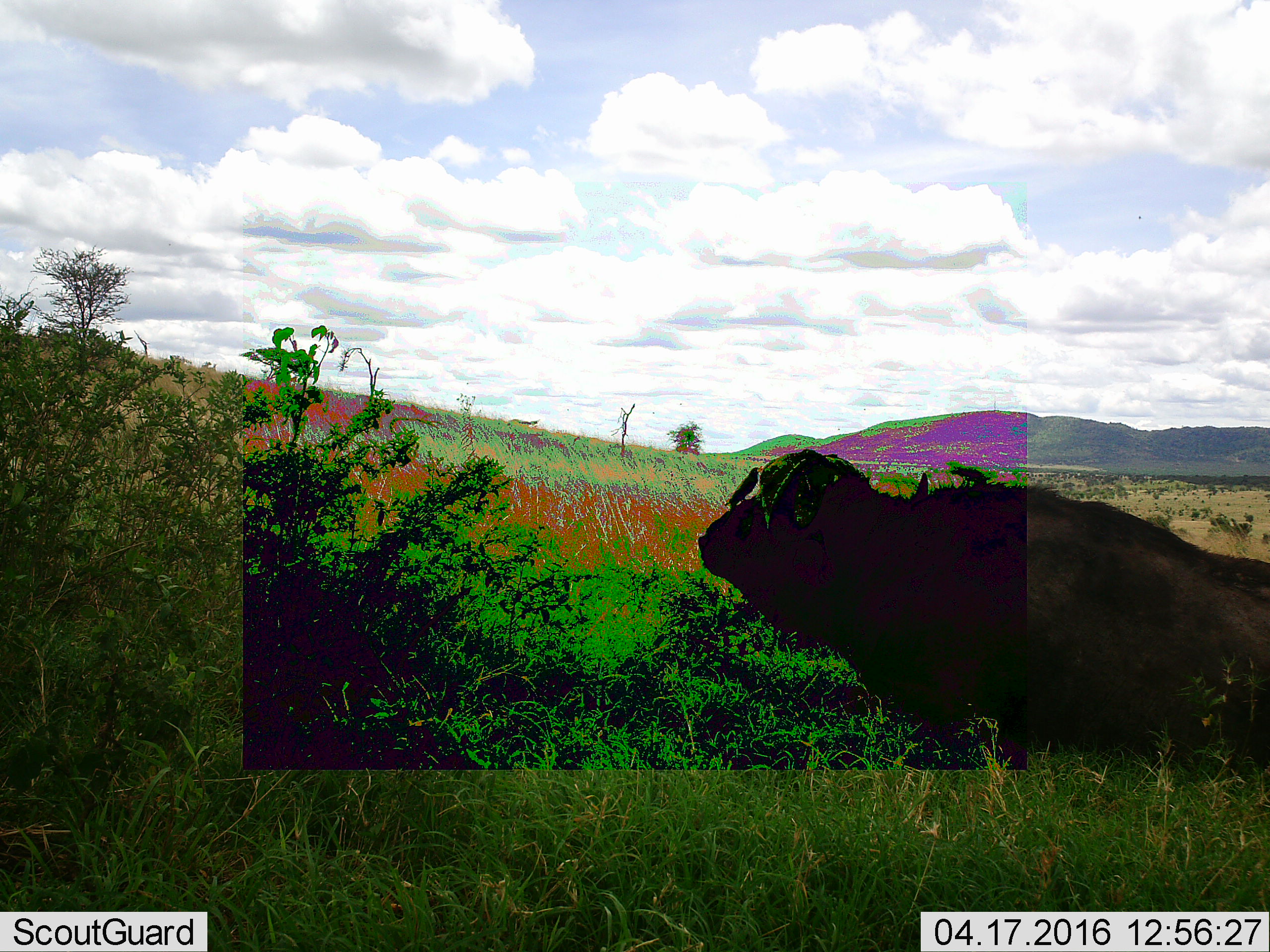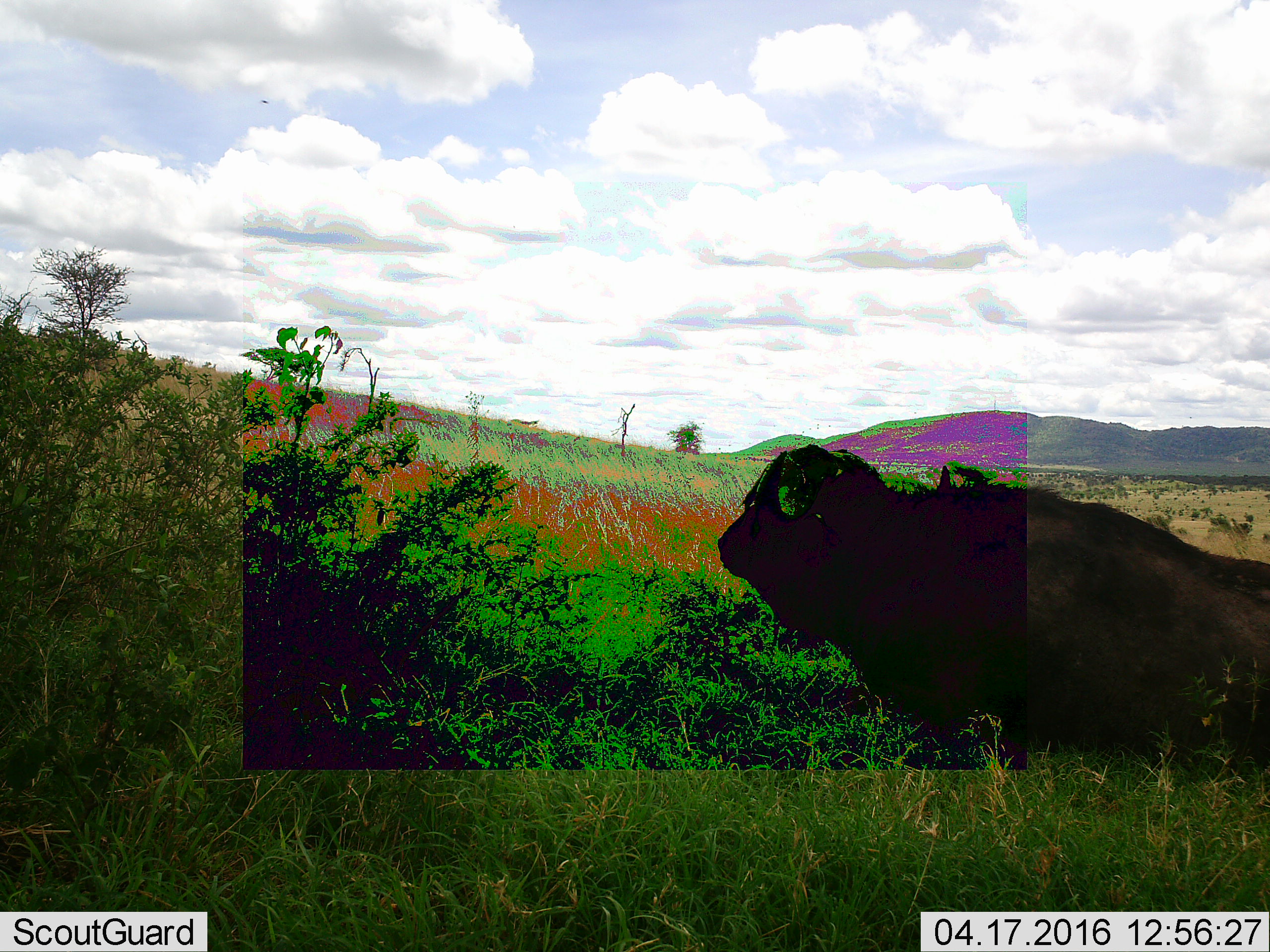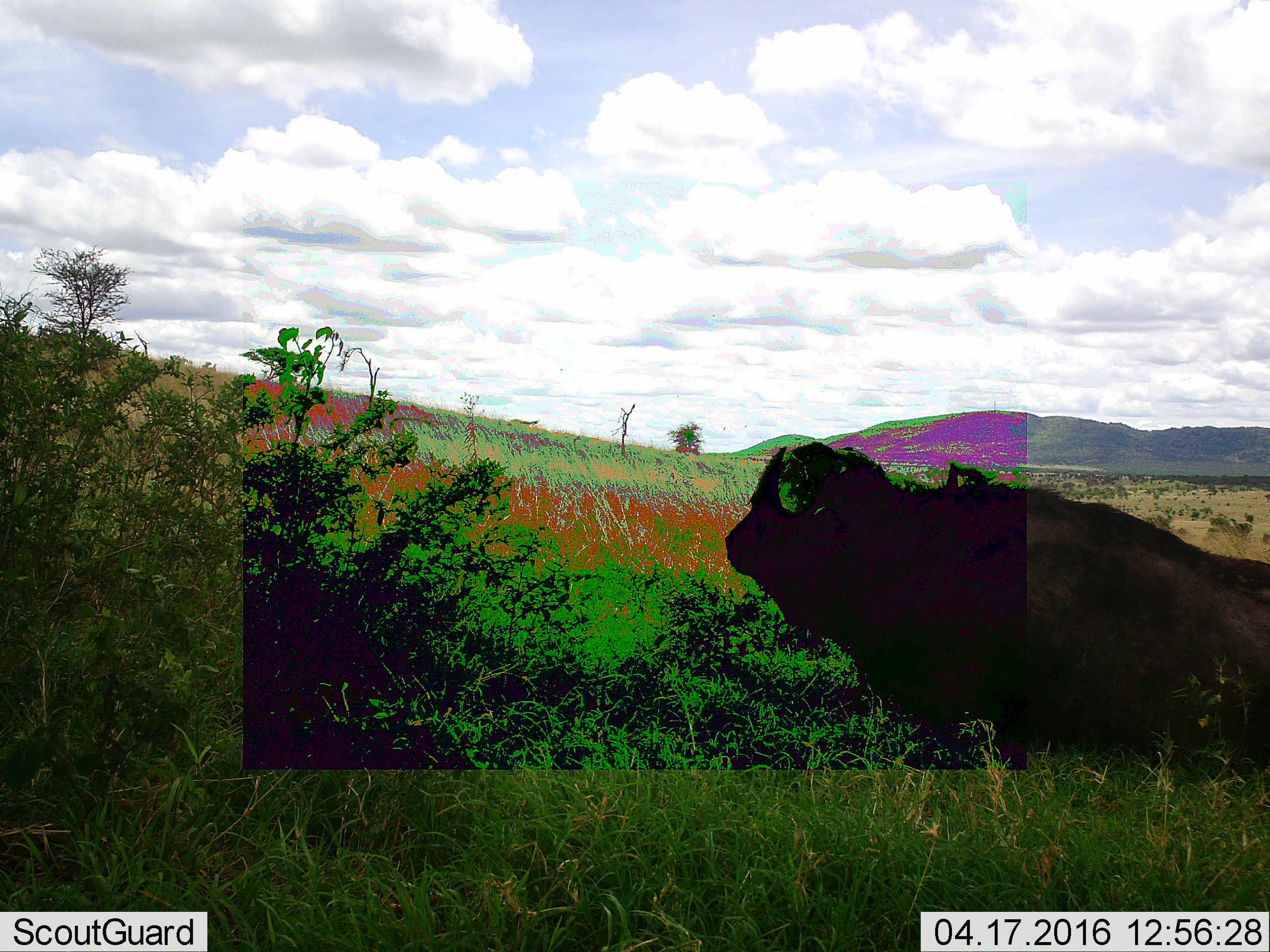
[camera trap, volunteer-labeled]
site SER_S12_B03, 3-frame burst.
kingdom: Animalia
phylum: Chordata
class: Mammalia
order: Artiodactyla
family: Bovidae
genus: Syncerus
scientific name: Syncerus caffer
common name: african buffalo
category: buffalo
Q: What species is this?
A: Buffalo (african buffalo) (Syncerus caffer).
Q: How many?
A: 1.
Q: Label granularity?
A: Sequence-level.